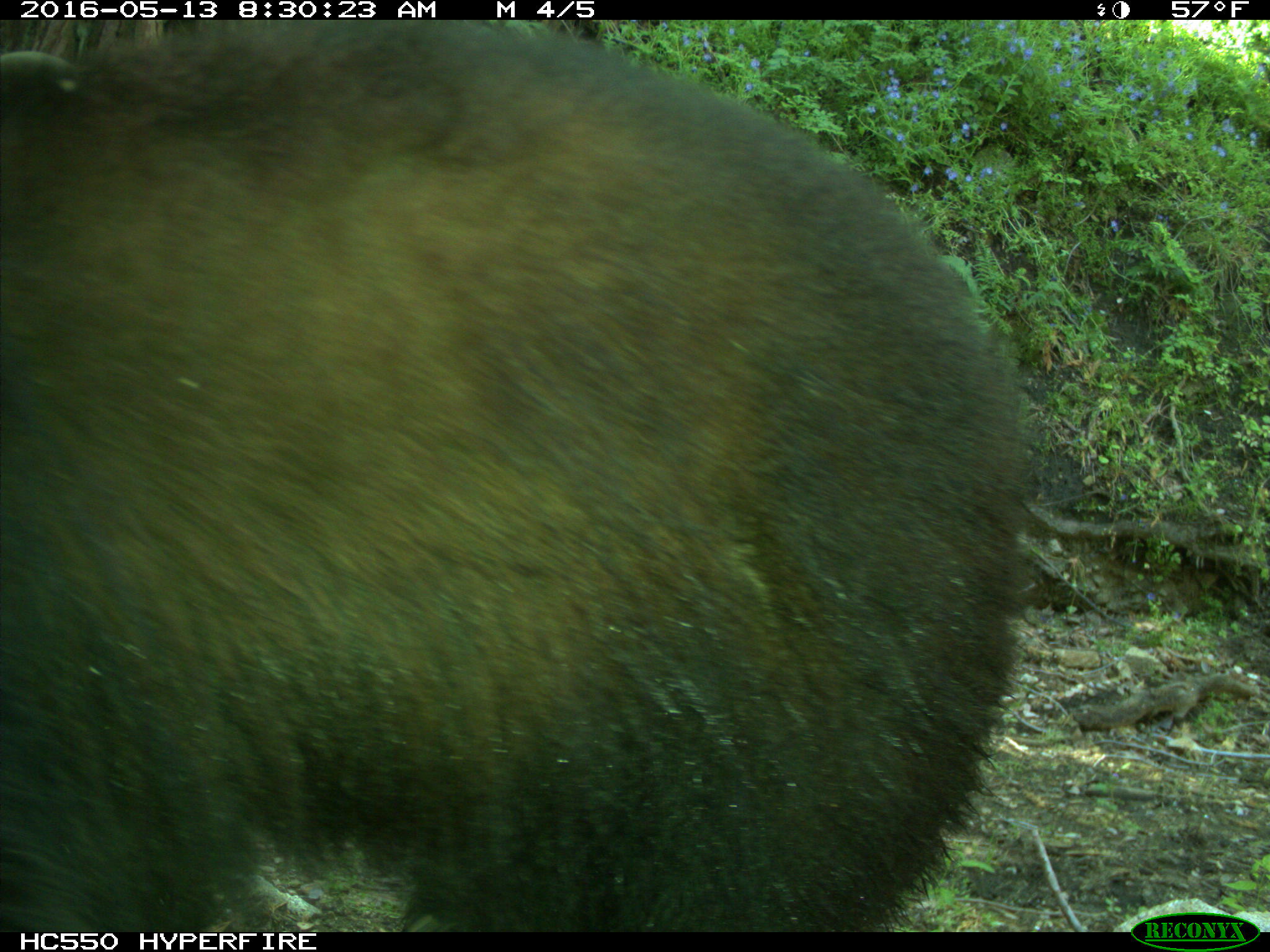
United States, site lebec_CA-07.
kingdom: Animalia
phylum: Chordata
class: Mammalia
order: Carnivora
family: Ursidae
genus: Ursus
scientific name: Ursus americanus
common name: american black bear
Ursus americanus (american black bear).